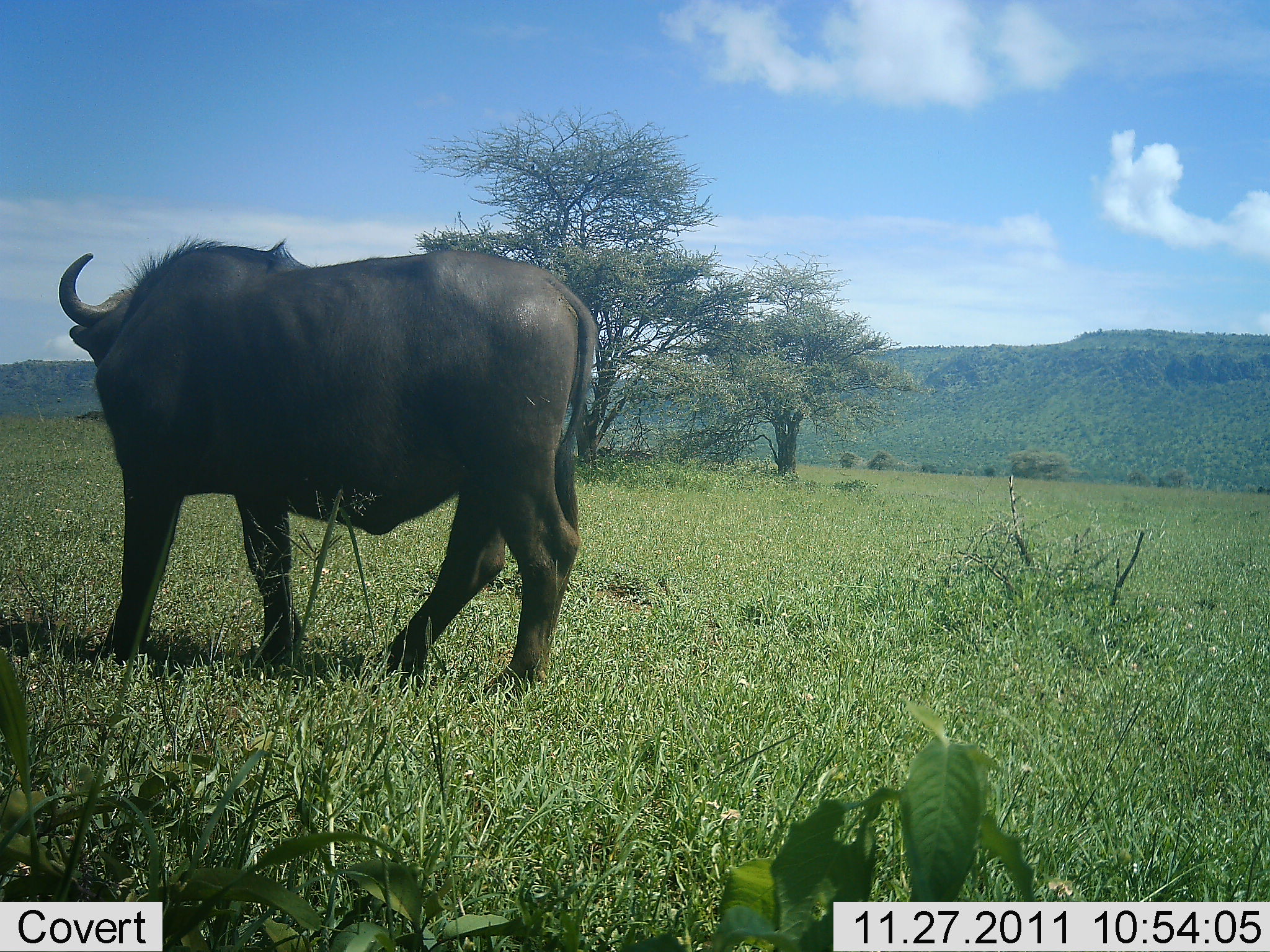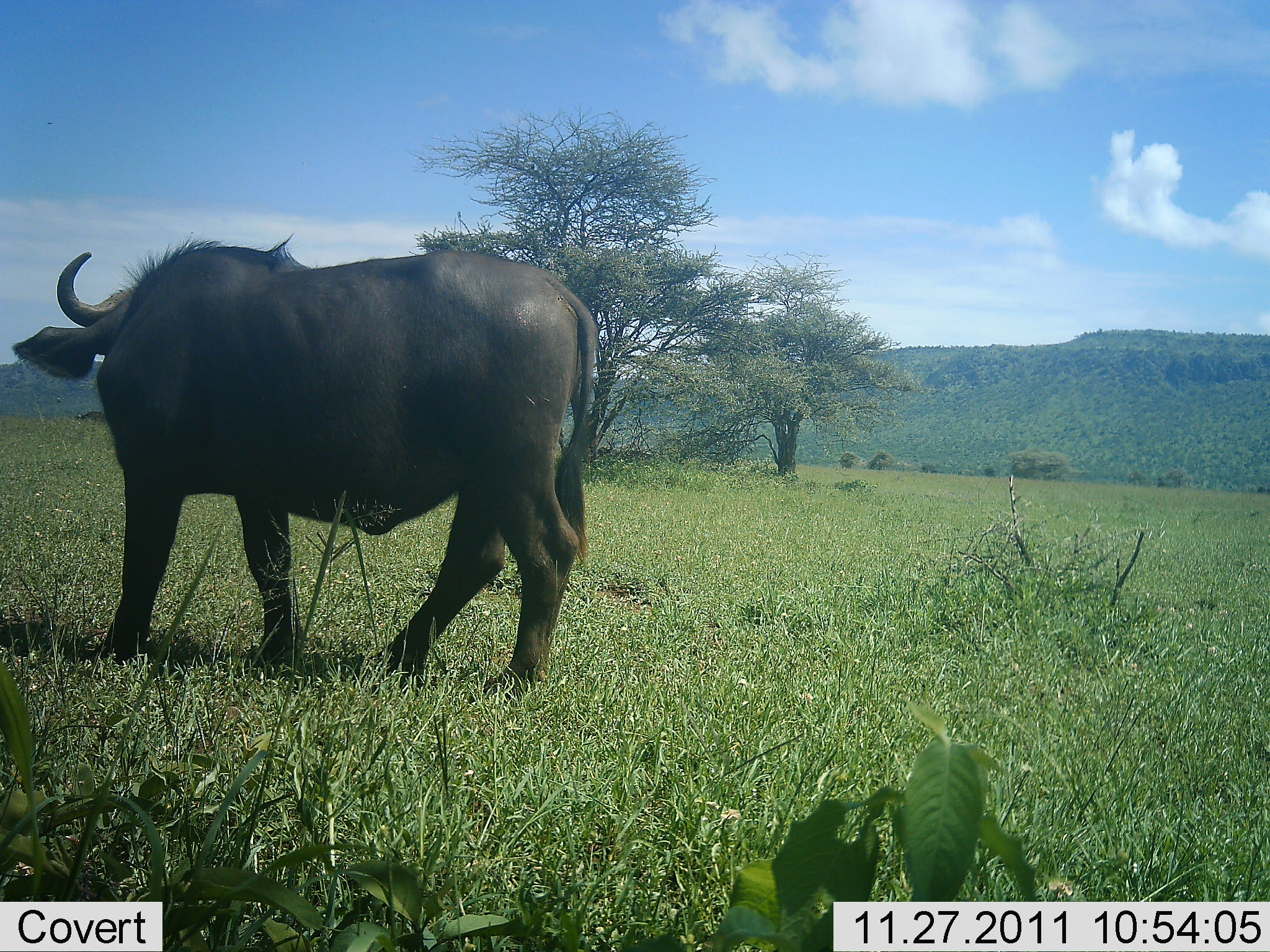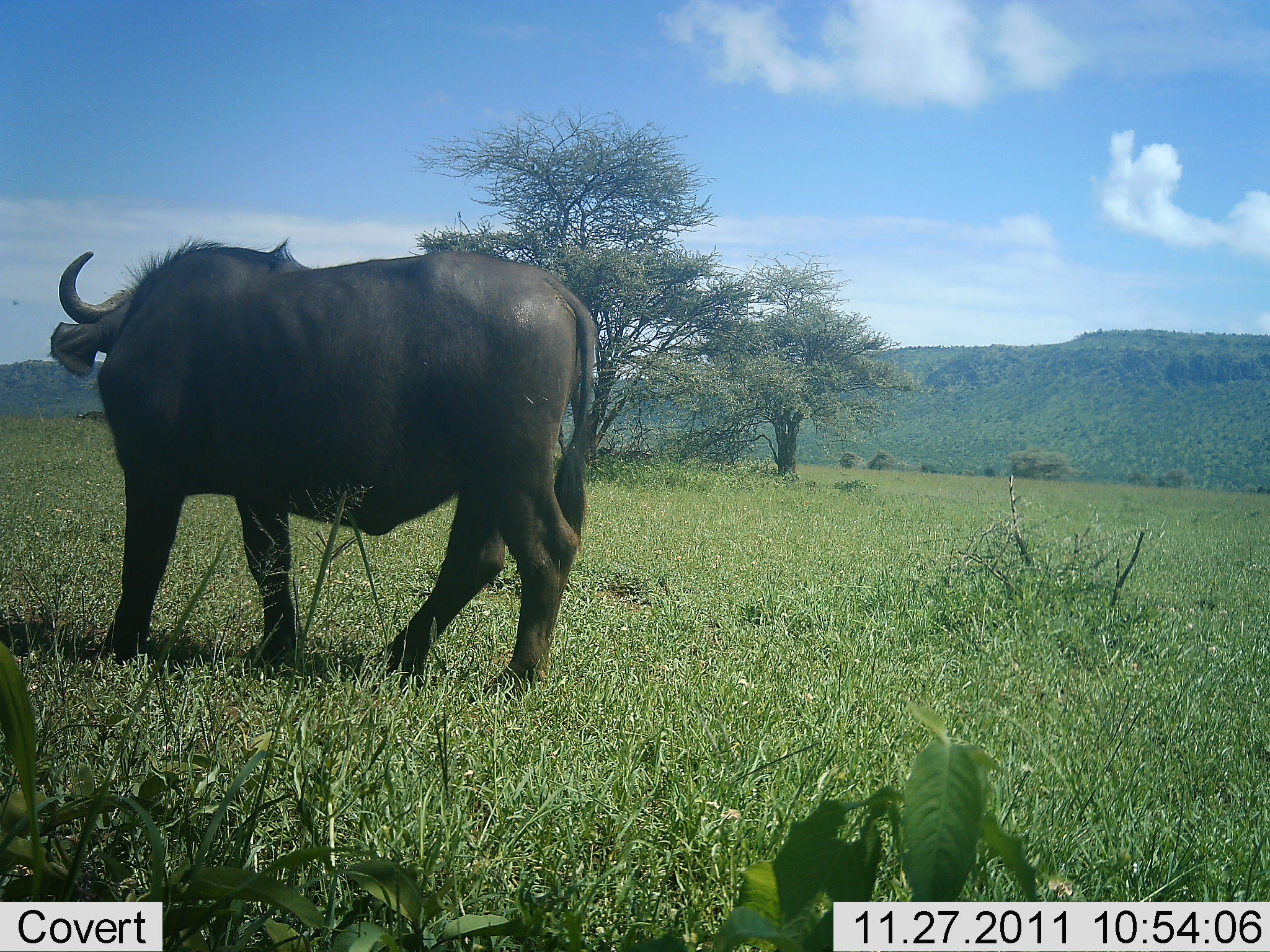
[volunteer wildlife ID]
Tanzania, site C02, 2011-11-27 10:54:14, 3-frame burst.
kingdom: Animalia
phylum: Chordata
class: Mammalia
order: Artiodactyla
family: Bovidae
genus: Syncerus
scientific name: Syncerus caffer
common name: cape buffalo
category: buffalo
Buffalo (cape buffalo) (Syncerus caffer), count 1. Behavior (volunteer vote fractions): standing 100%, resting 0%, moving 0%, interacting 0%. Young present (vote fraction): 0%. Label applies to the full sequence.